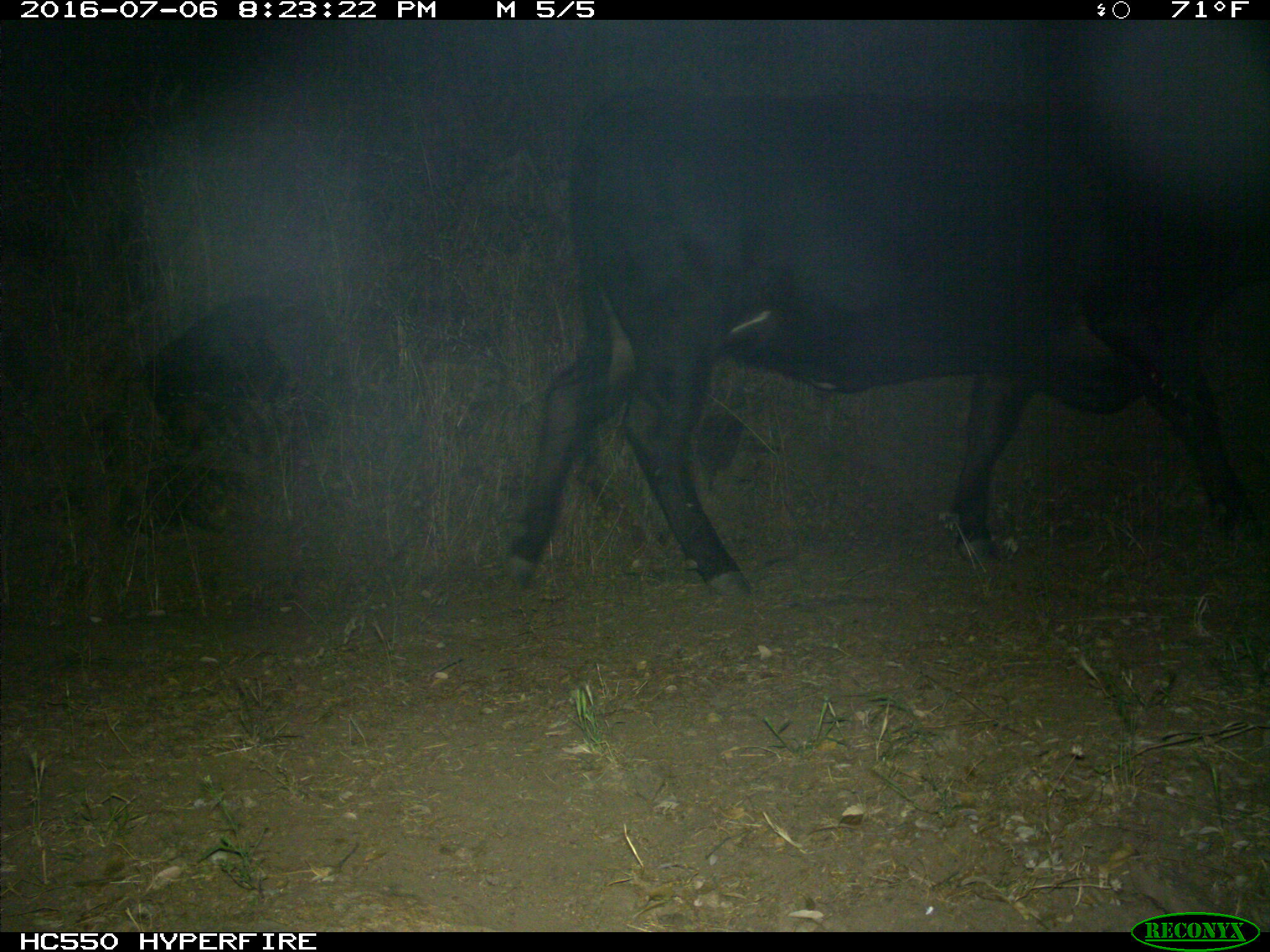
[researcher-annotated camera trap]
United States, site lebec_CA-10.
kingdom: Animalia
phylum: Chordata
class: Mammalia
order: Artiodactyla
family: Bovidae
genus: Bos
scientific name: Bos taurus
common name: domestic cow